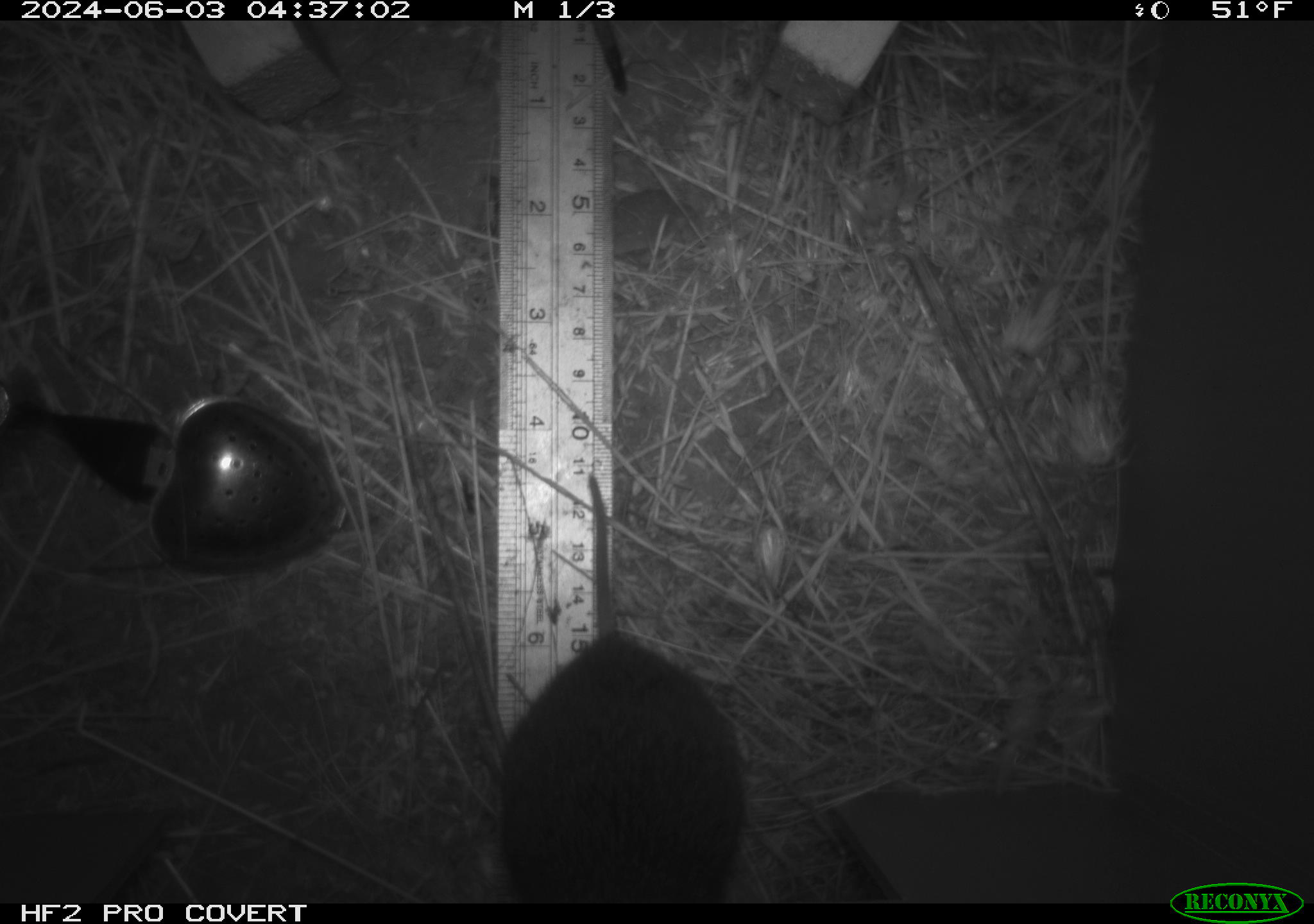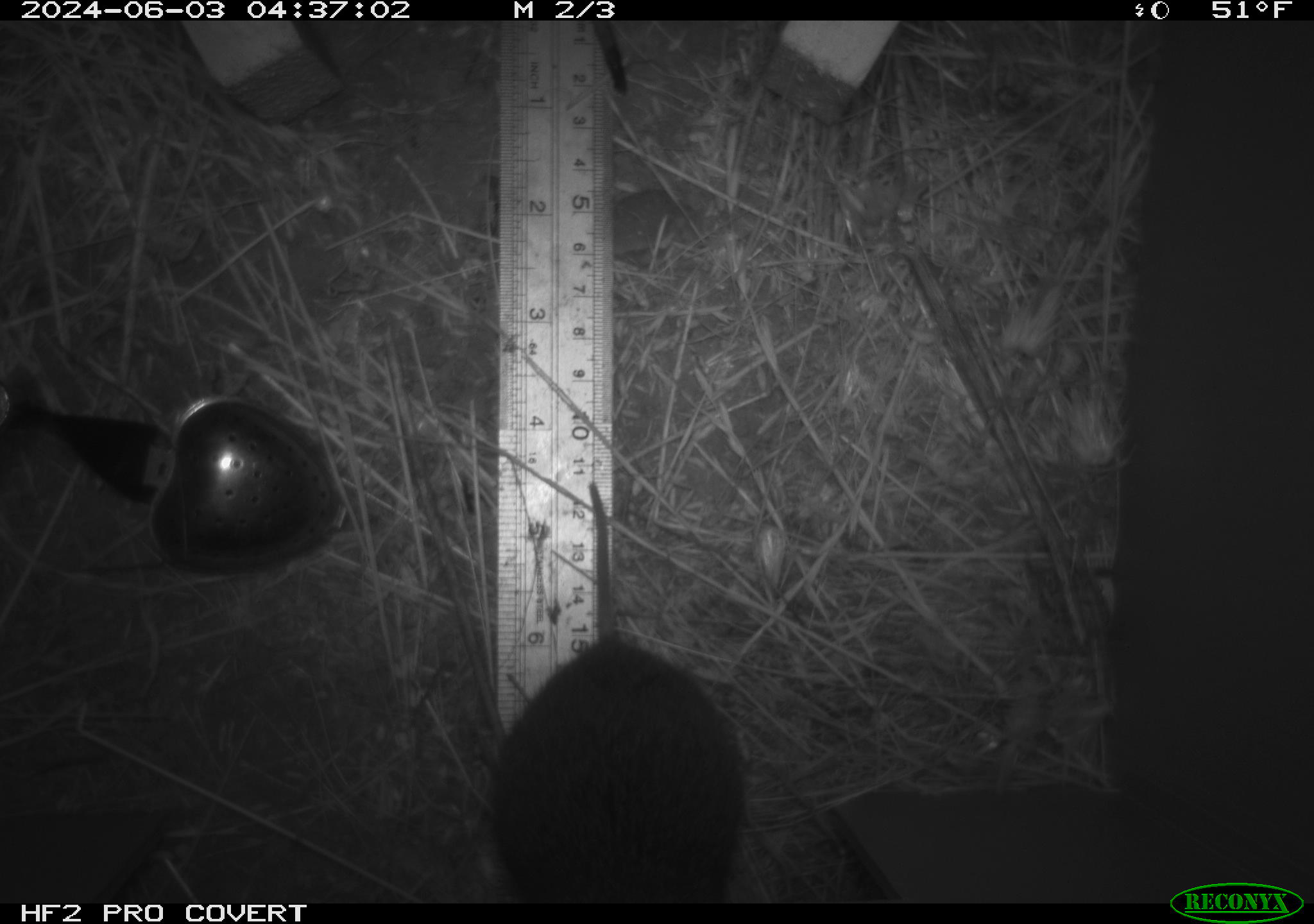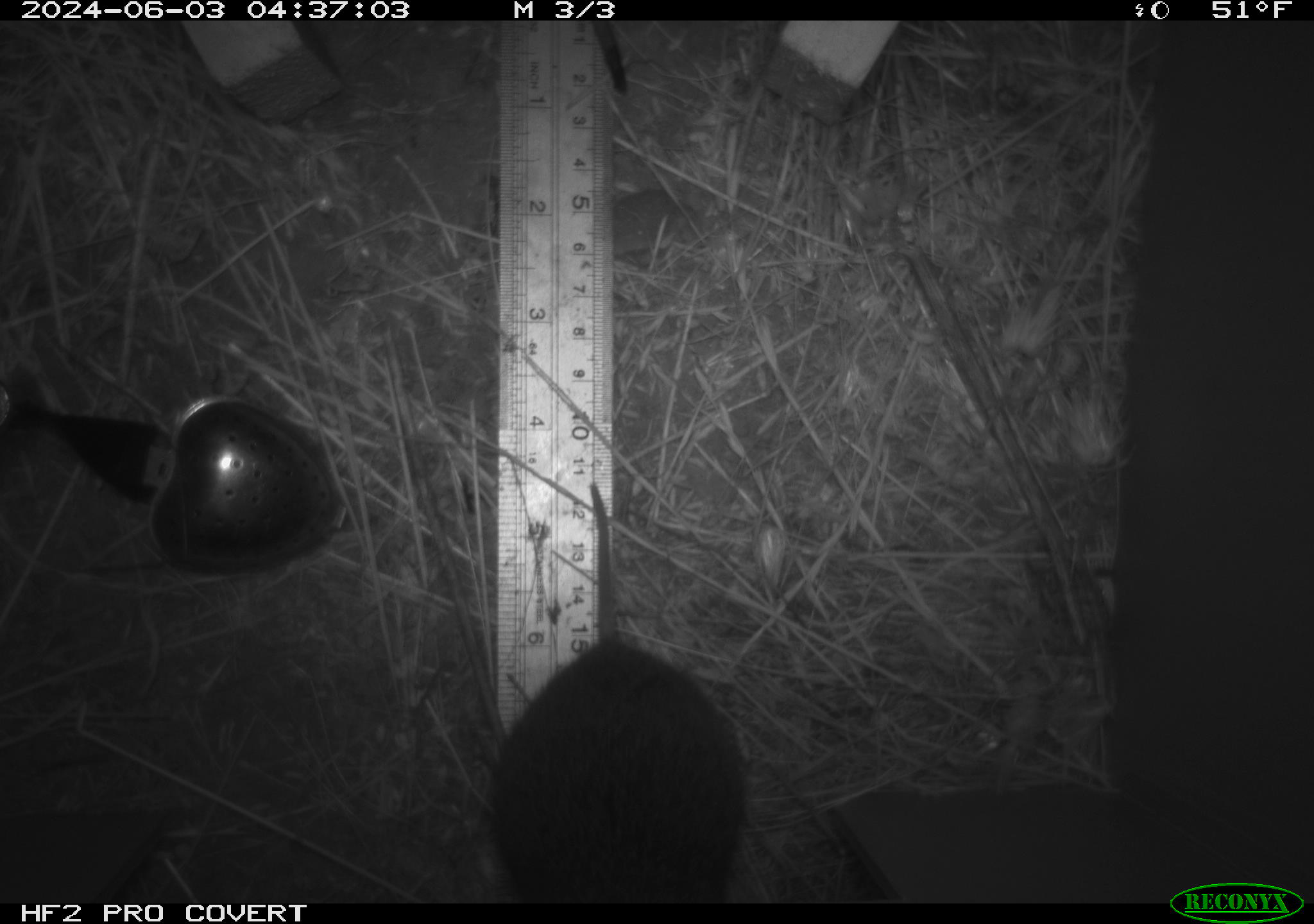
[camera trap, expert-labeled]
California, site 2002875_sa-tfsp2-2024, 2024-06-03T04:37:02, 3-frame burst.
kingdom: Animalia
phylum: Chordata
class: Mammalia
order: Rodentia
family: Cricetidae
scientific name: Arvicolinae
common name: voles, lemmings, and muskrats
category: arvicolinae subfamily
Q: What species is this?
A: Arvicolinae subfamily (voles, lemmings, and muskrats) (Arvicolinae).